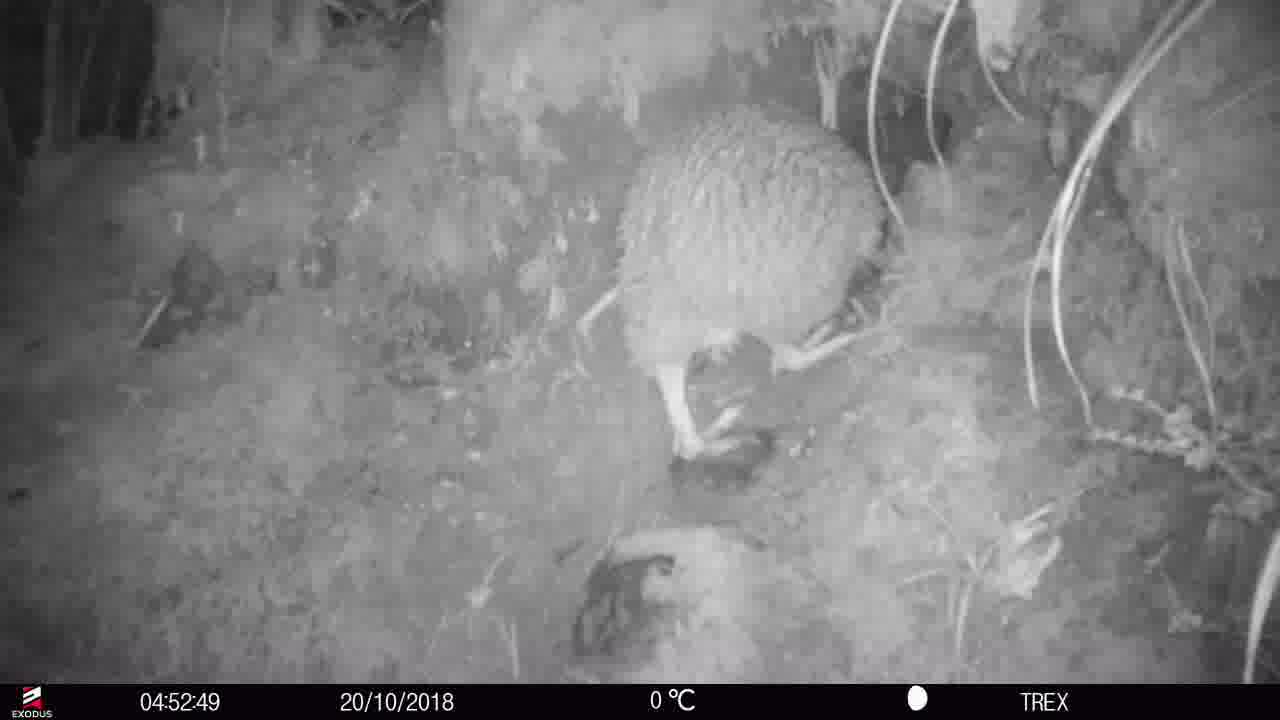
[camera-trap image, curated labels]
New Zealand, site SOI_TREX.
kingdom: Animalia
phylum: Chordata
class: Aves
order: Apterygiformes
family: Apterygidae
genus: Apteryx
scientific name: Apteryx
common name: kiwi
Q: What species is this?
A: Kiwi (Apteryx).